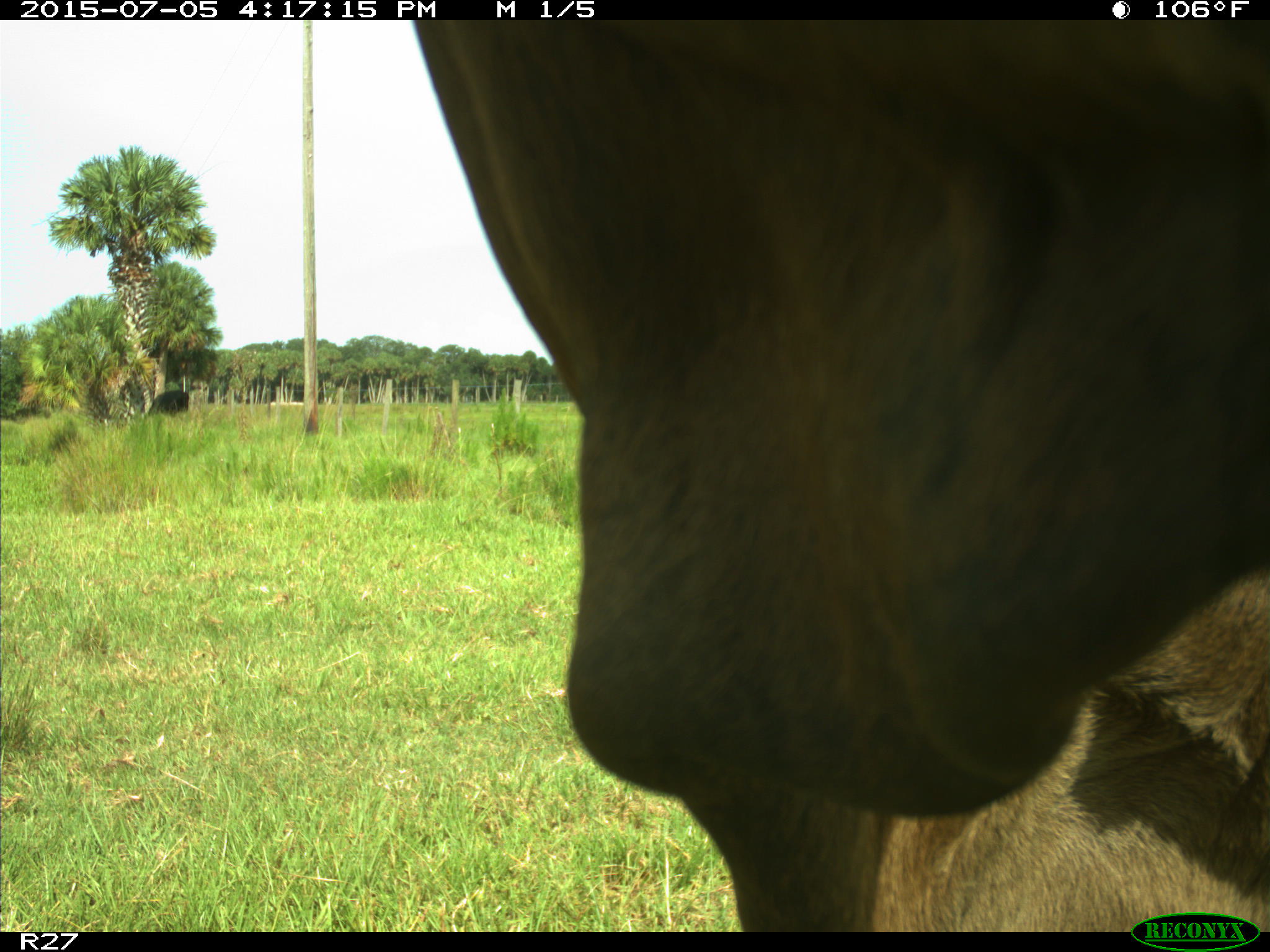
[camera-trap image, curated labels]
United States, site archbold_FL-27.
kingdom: Animalia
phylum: Chordata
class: Mammalia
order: Artiodactyla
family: Bovidae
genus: Bos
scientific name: Bos taurus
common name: domestic cow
Bos taurus (domestic cow).